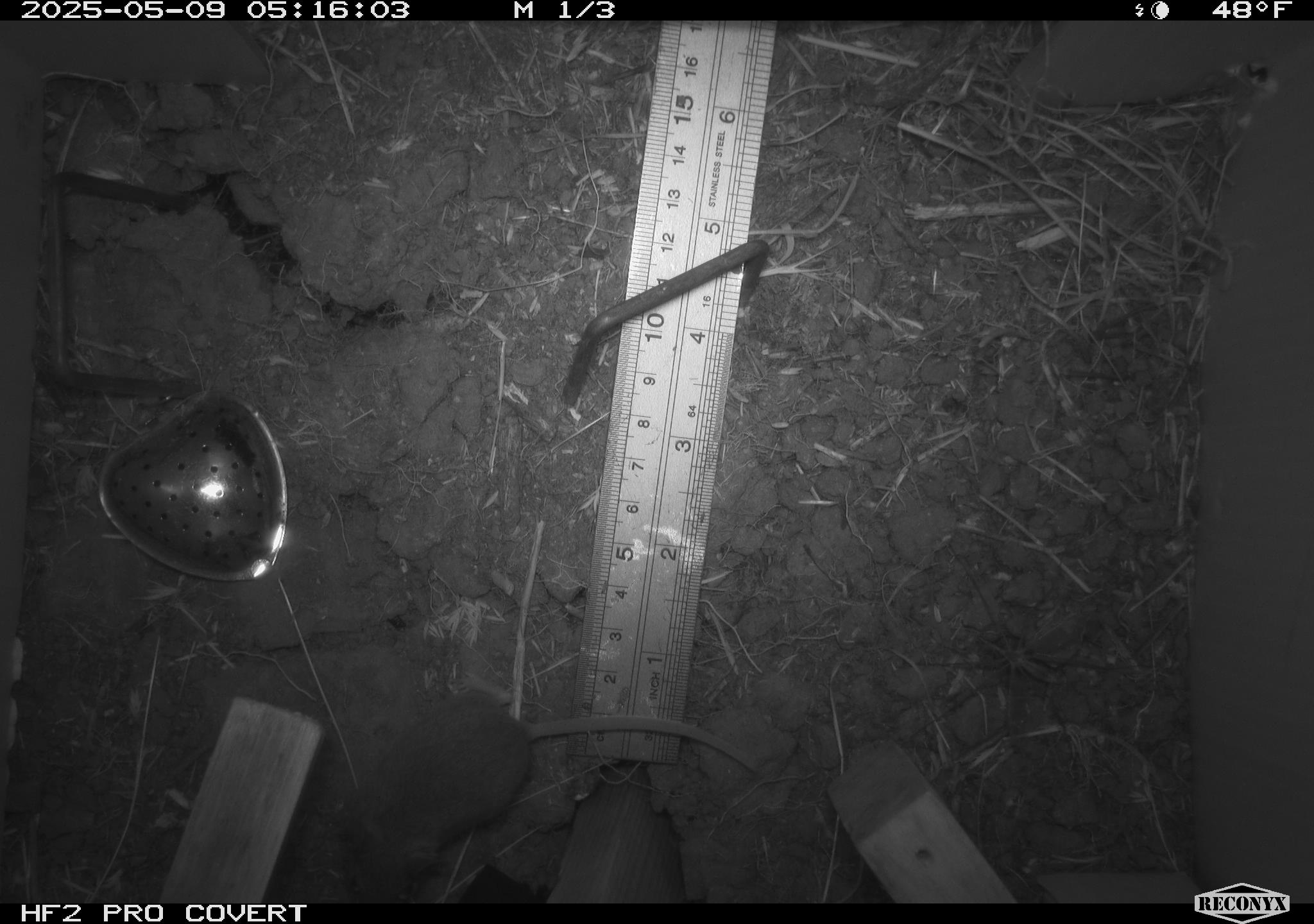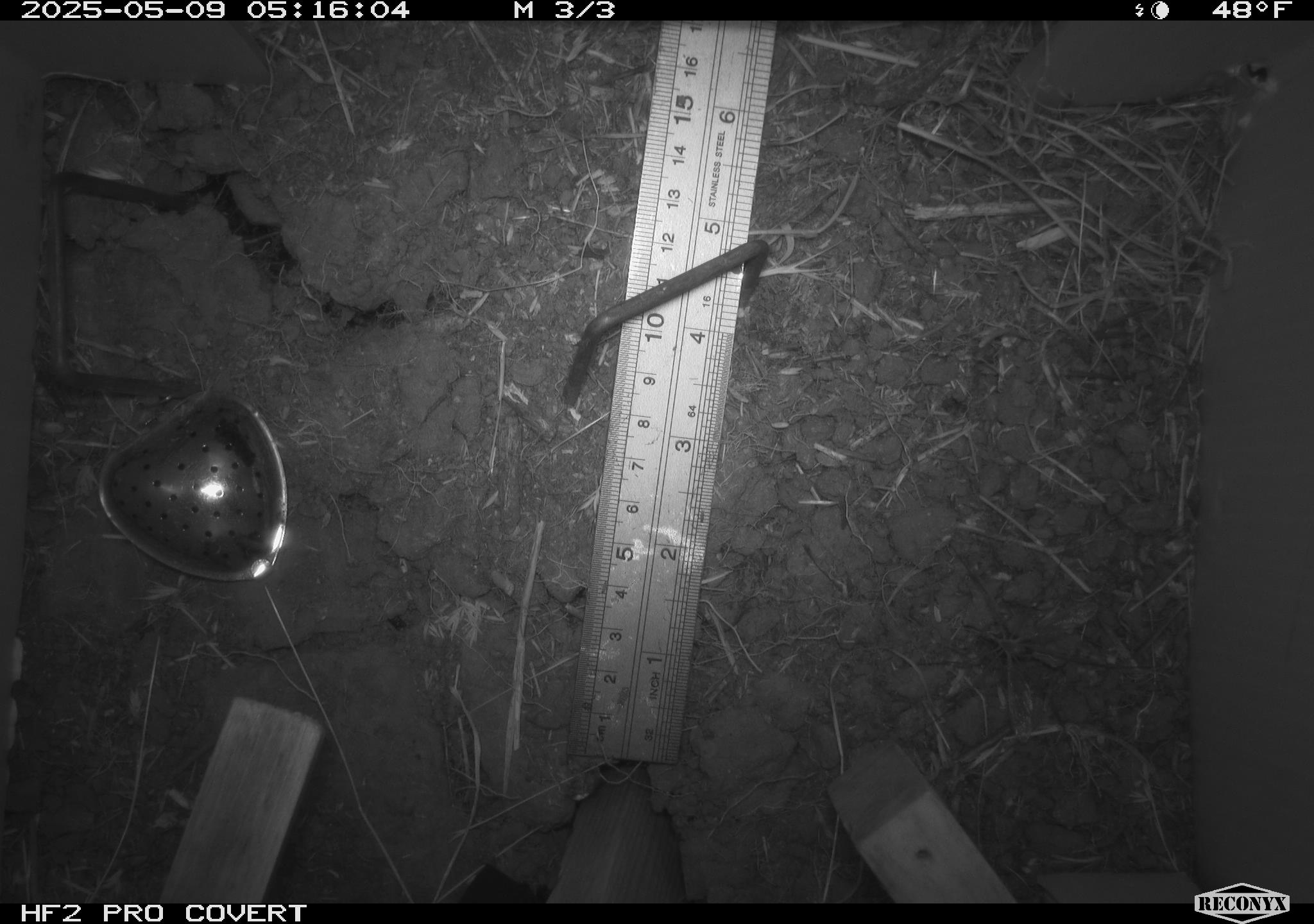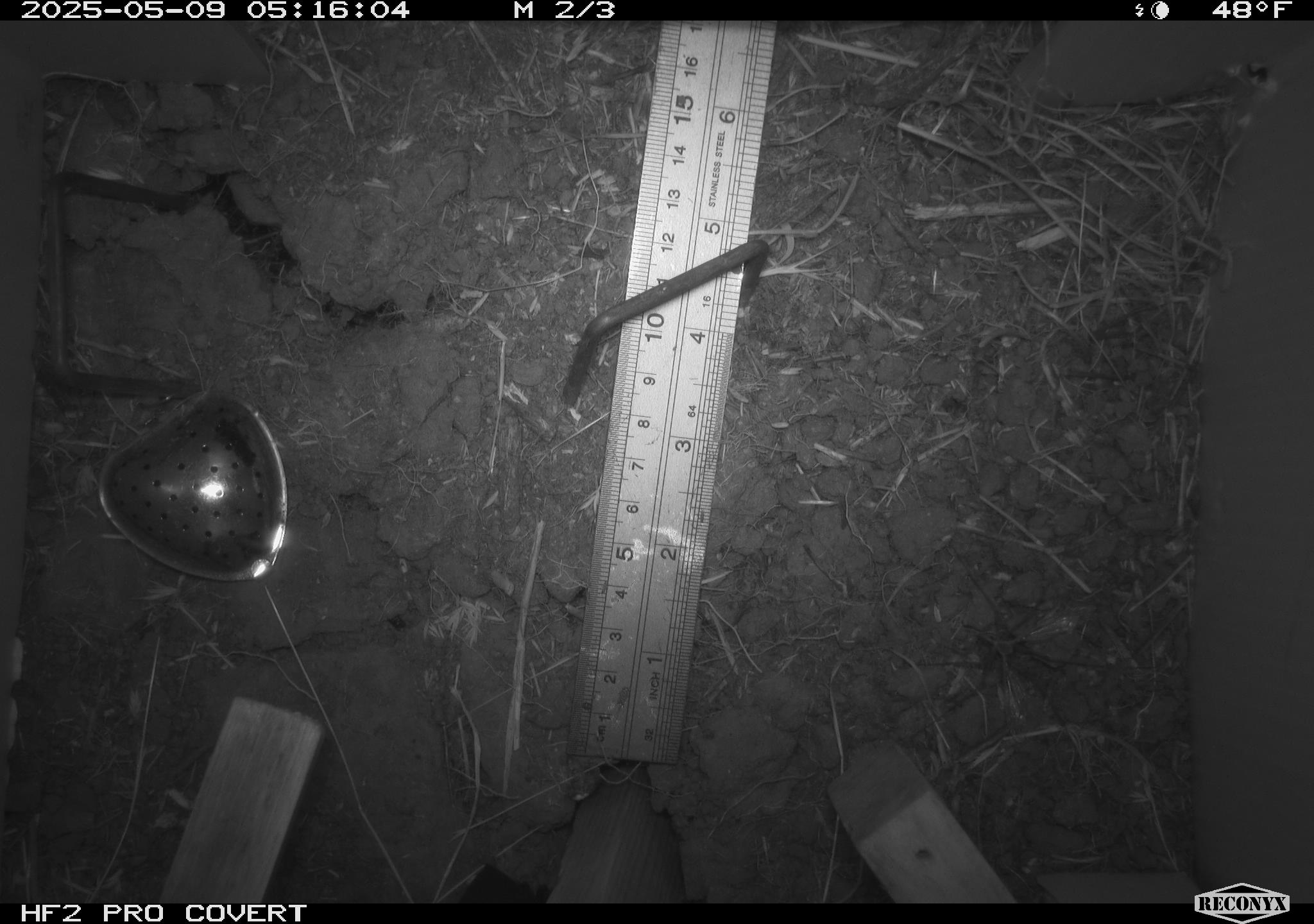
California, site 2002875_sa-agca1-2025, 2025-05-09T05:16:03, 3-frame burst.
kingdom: Animalia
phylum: Chordata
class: Mammalia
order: Rodentia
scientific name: Rodentia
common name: mouse species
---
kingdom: Animalia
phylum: Arthropoda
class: Insecta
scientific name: Insecta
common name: insect